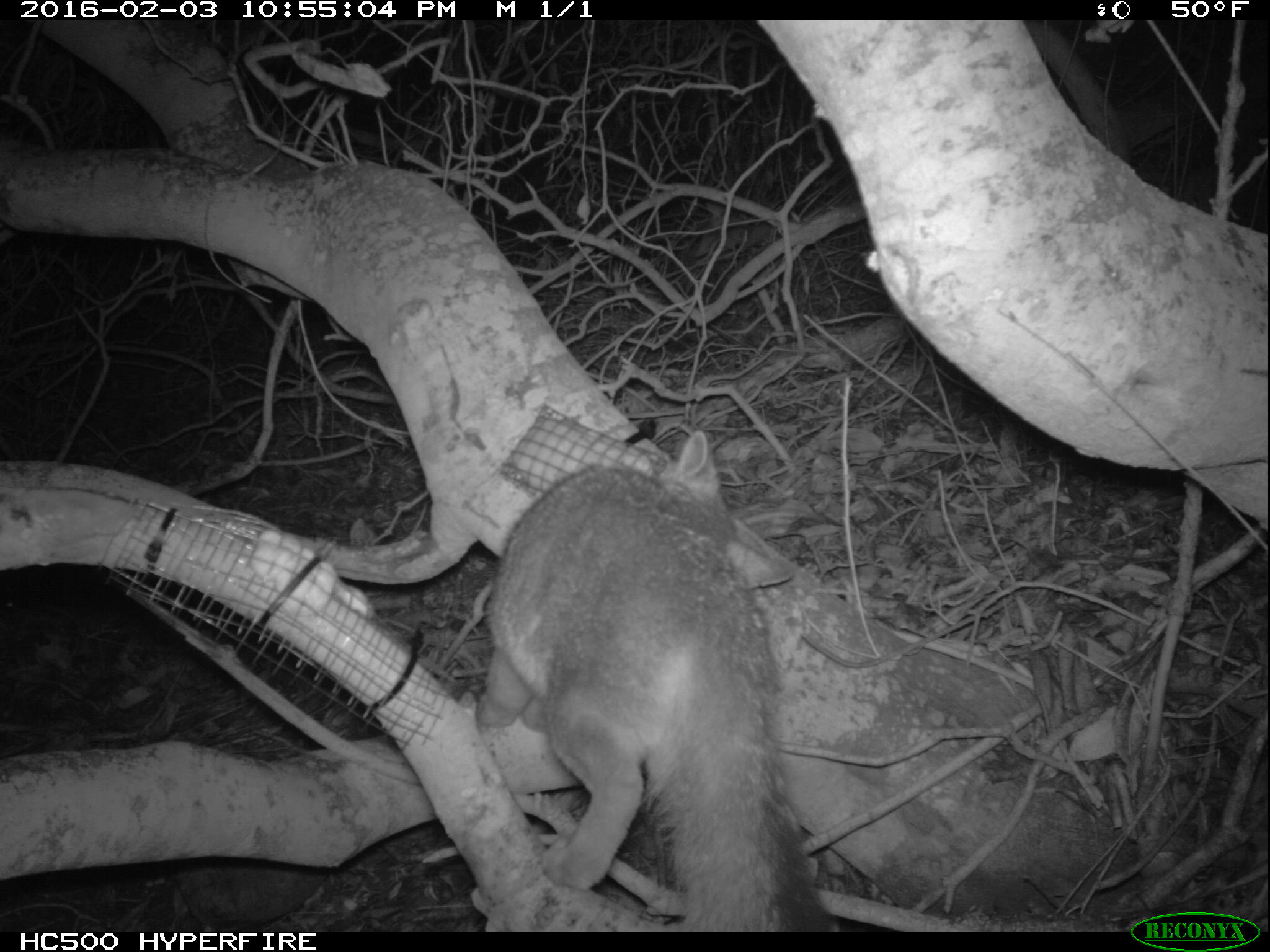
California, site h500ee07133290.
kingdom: Animalia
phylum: Chordata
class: Mammalia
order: Carnivora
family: Canidae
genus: Urocyon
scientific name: Urocyon littoralis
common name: island fox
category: fox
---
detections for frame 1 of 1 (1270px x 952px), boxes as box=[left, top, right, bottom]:
fox: box=[476, 430, 822, 932]